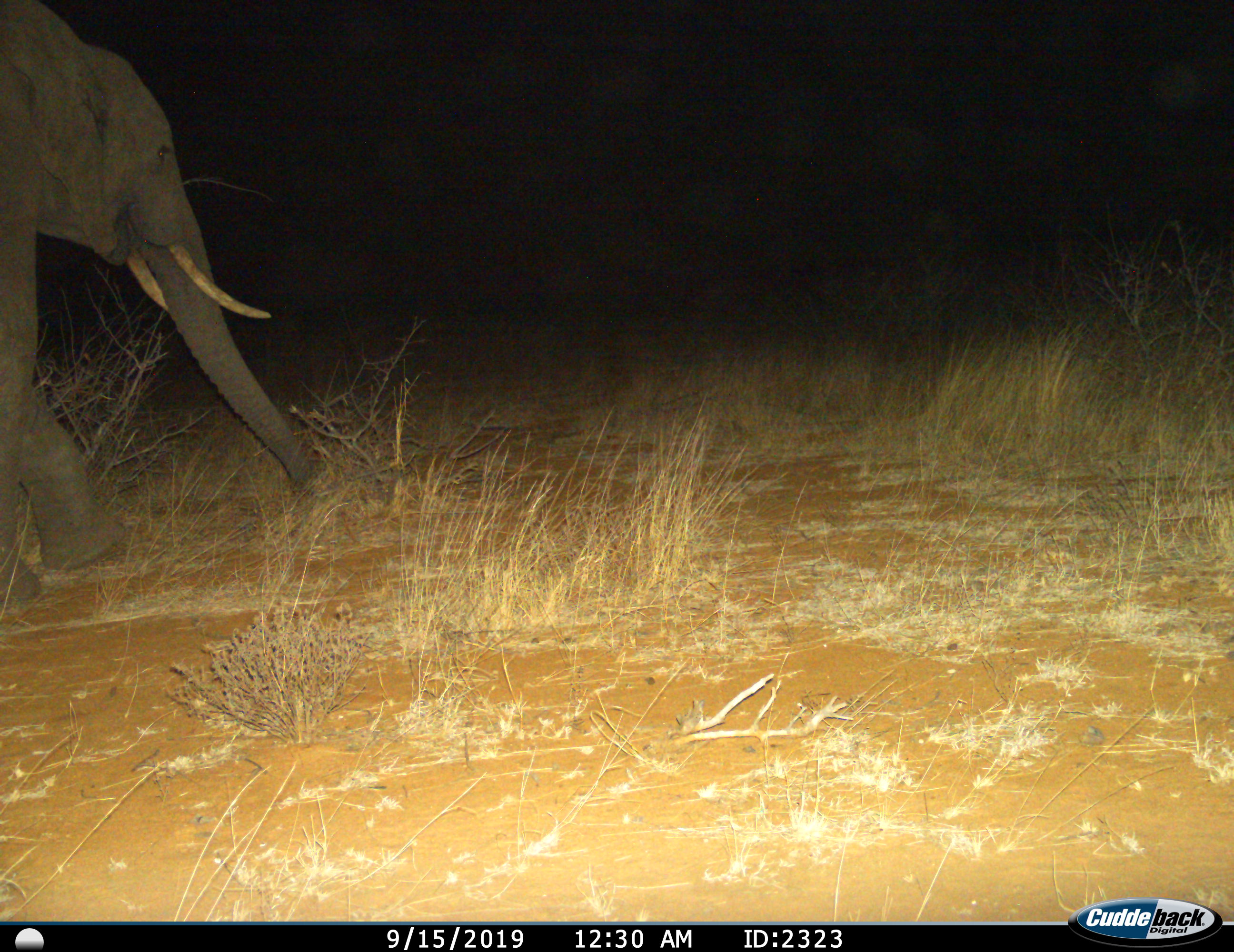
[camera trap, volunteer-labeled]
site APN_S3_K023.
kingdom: Animalia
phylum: Chordata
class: Mammalia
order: Proboscidea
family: Elephantidae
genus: Loxodonta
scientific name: Loxodonta africana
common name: african bush elephant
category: elephant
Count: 1.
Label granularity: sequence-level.